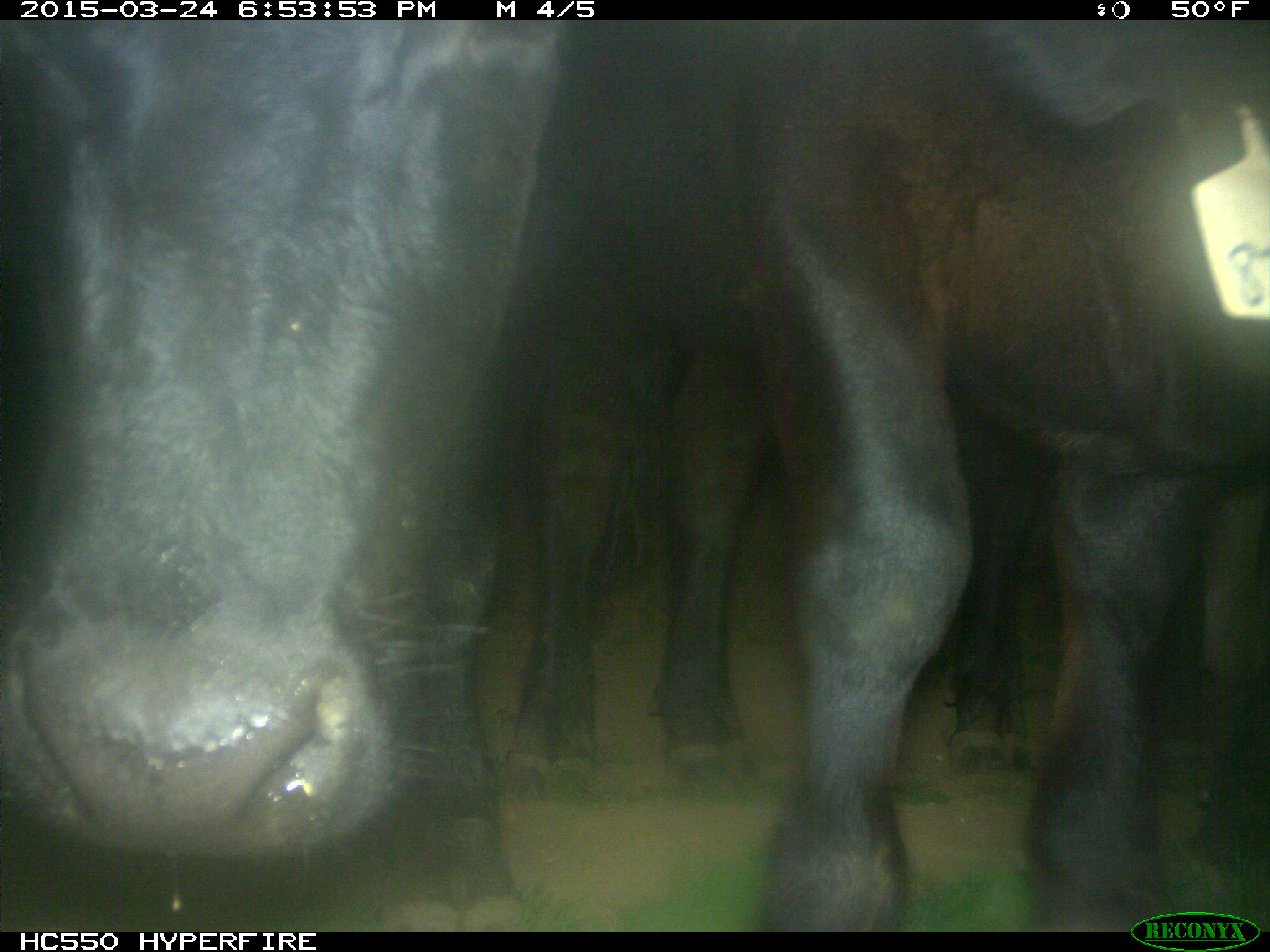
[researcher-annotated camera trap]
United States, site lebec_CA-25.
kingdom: Animalia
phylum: Chordata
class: Mammalia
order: Artiodactyla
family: Bovidae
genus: Bos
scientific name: Bos taurus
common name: domestic cow